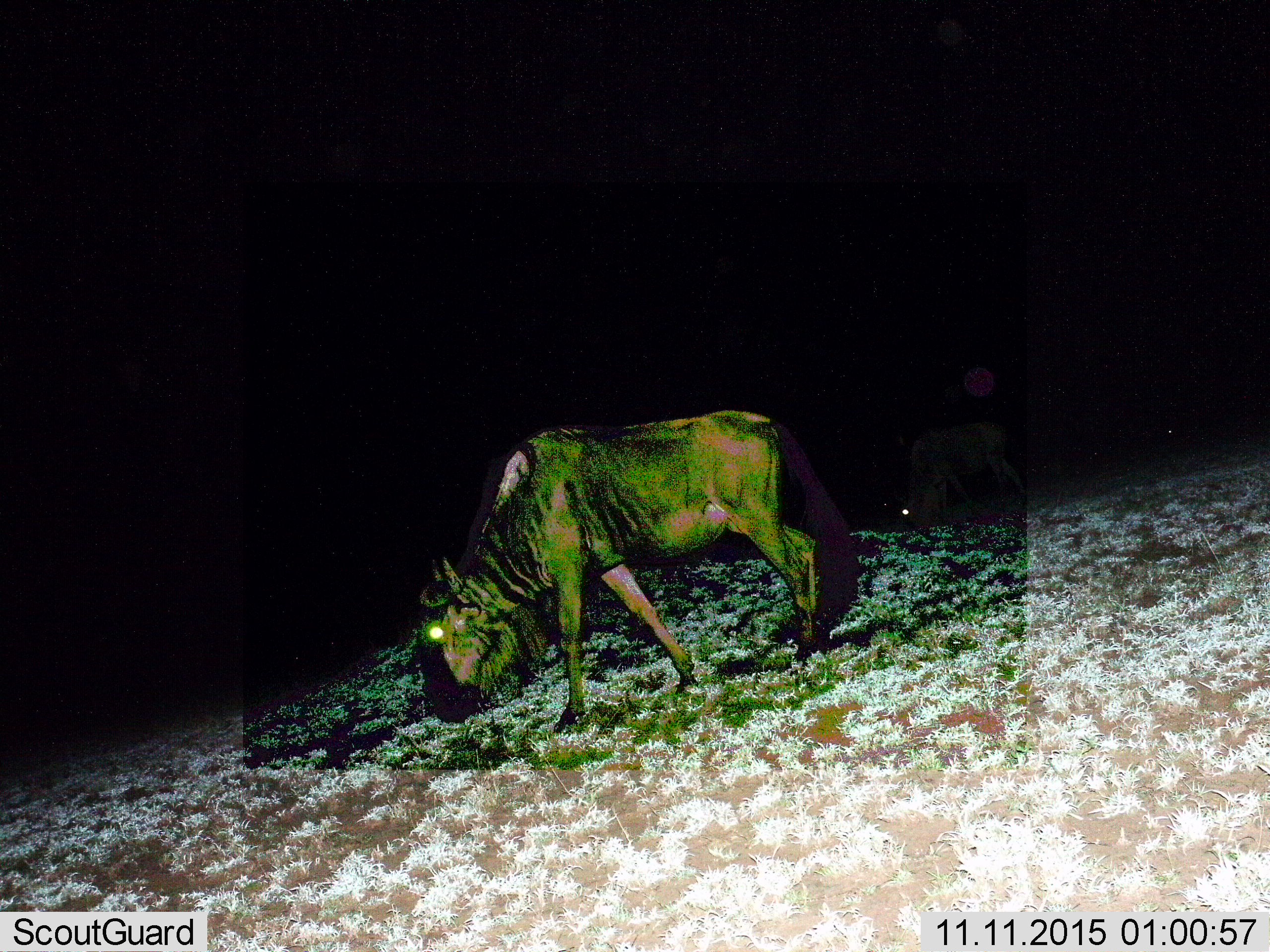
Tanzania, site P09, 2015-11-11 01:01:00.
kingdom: Animalia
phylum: Chordata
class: Mammalia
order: Artiodactyla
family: Bovidae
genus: Connochaetes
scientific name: Connochaetes taurinus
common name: blue wildebeest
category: wildebeest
Wildebeest (blue wildebeest) (Connochaetes taurinus), count 1. Behavior (volunteer vote fractions): standing 20%, resting 0%, moving 30%, interacting 0%. Young present (vote fraction): 0%. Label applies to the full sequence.